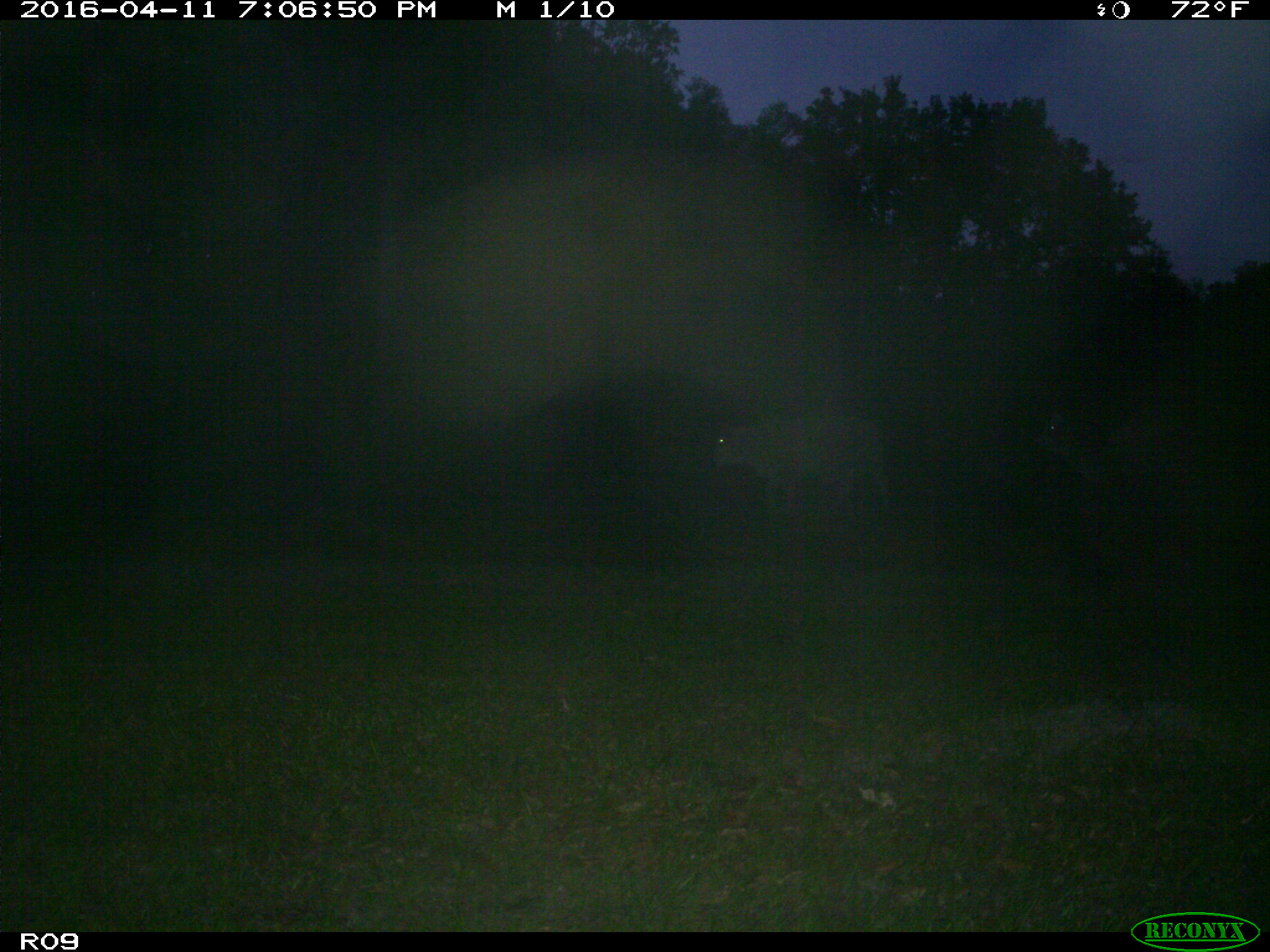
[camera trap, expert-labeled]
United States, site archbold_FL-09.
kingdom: Animalia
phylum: Chordata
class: Mammalia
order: Artiodactyla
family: Bovidae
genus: Bos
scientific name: Bos taurus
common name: domestic cow